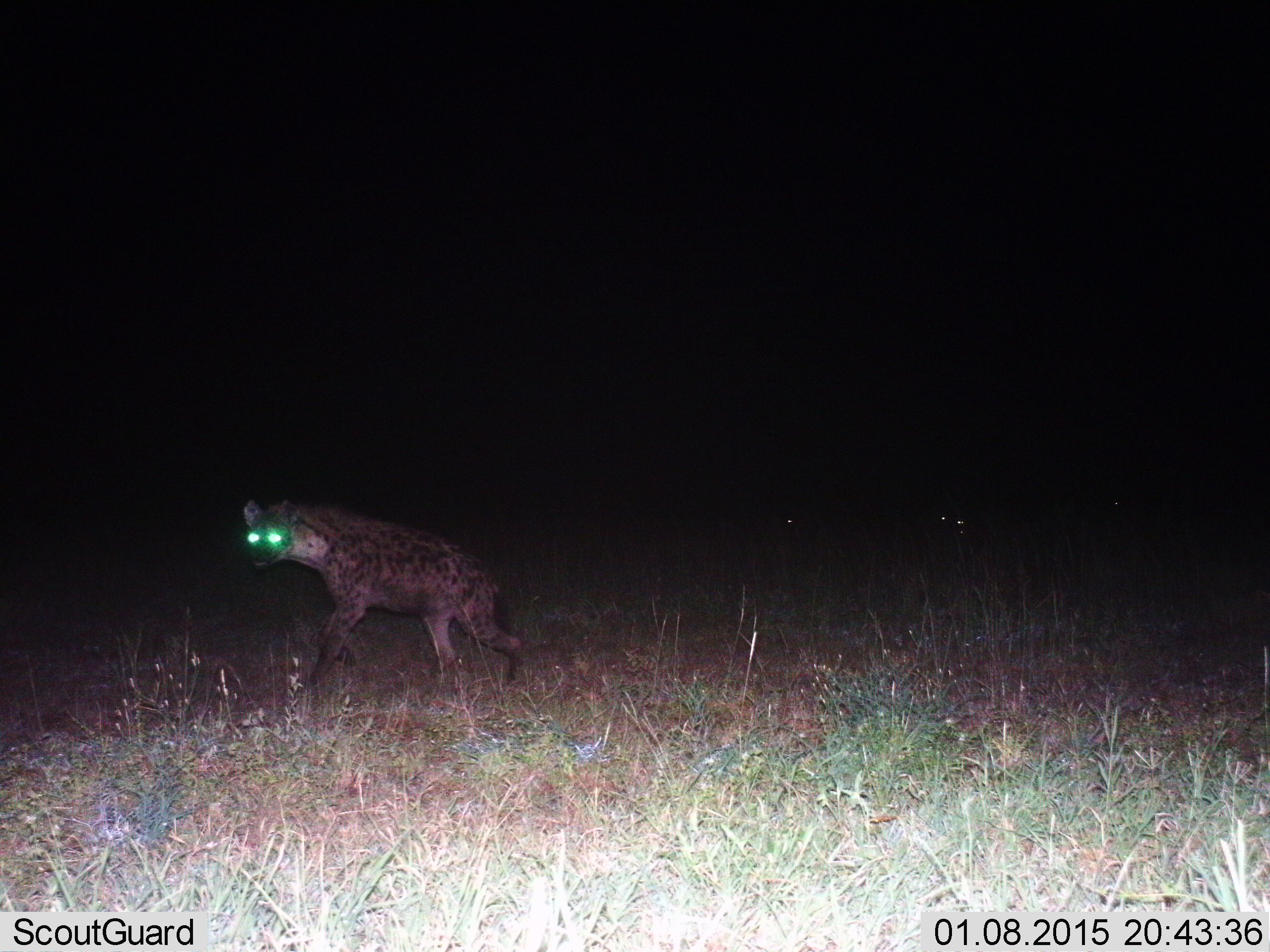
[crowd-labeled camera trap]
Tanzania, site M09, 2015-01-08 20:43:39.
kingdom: Animalia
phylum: Chordata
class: Mammalia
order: Carnivora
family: Hyaenidae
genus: Crocuta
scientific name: Crocuta crocuta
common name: spotted hyena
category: hyenaspotted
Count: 1.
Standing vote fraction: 10%.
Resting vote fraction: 10%.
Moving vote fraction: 90%.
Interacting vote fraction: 0%.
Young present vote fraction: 0%.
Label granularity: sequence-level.